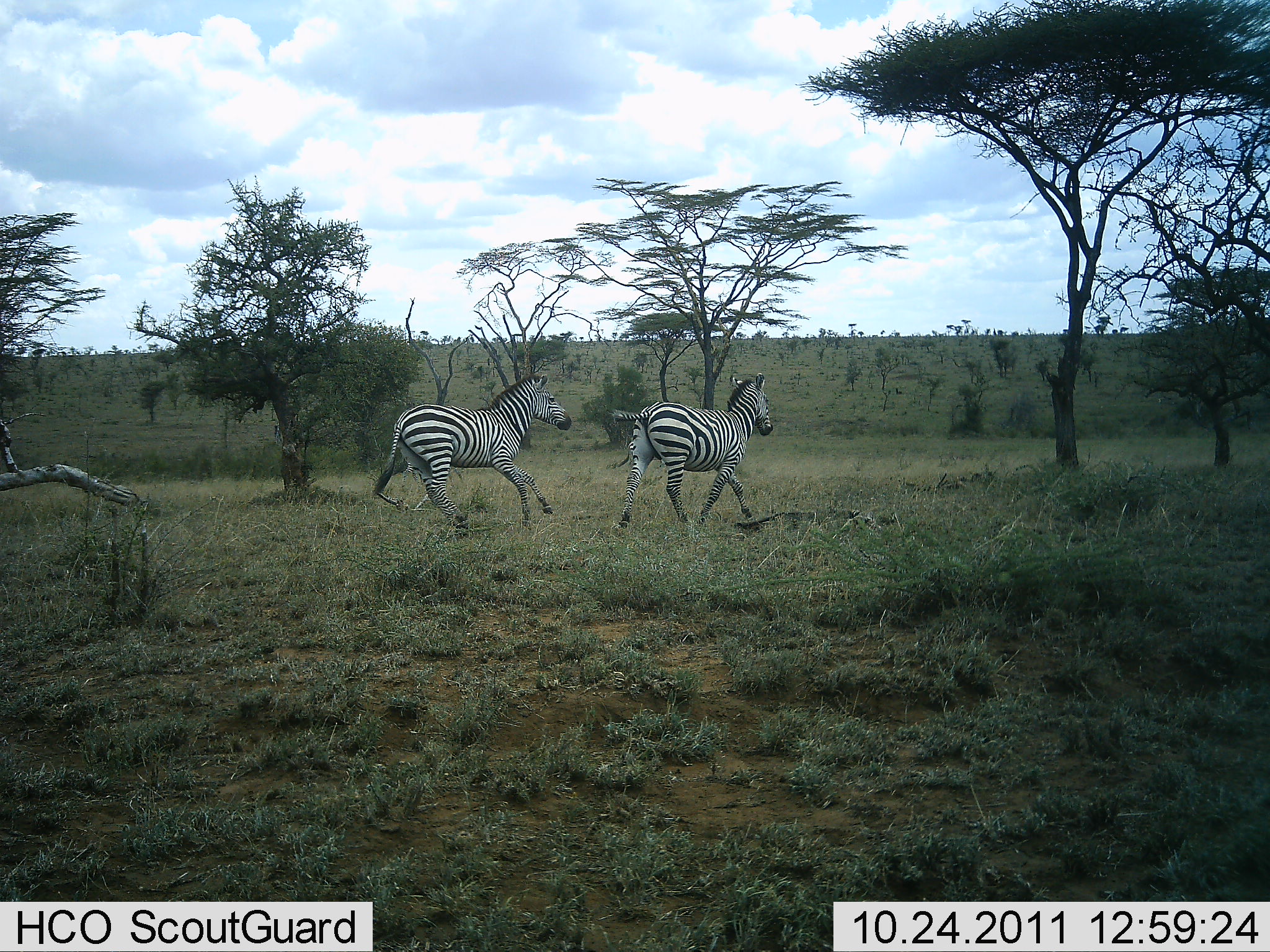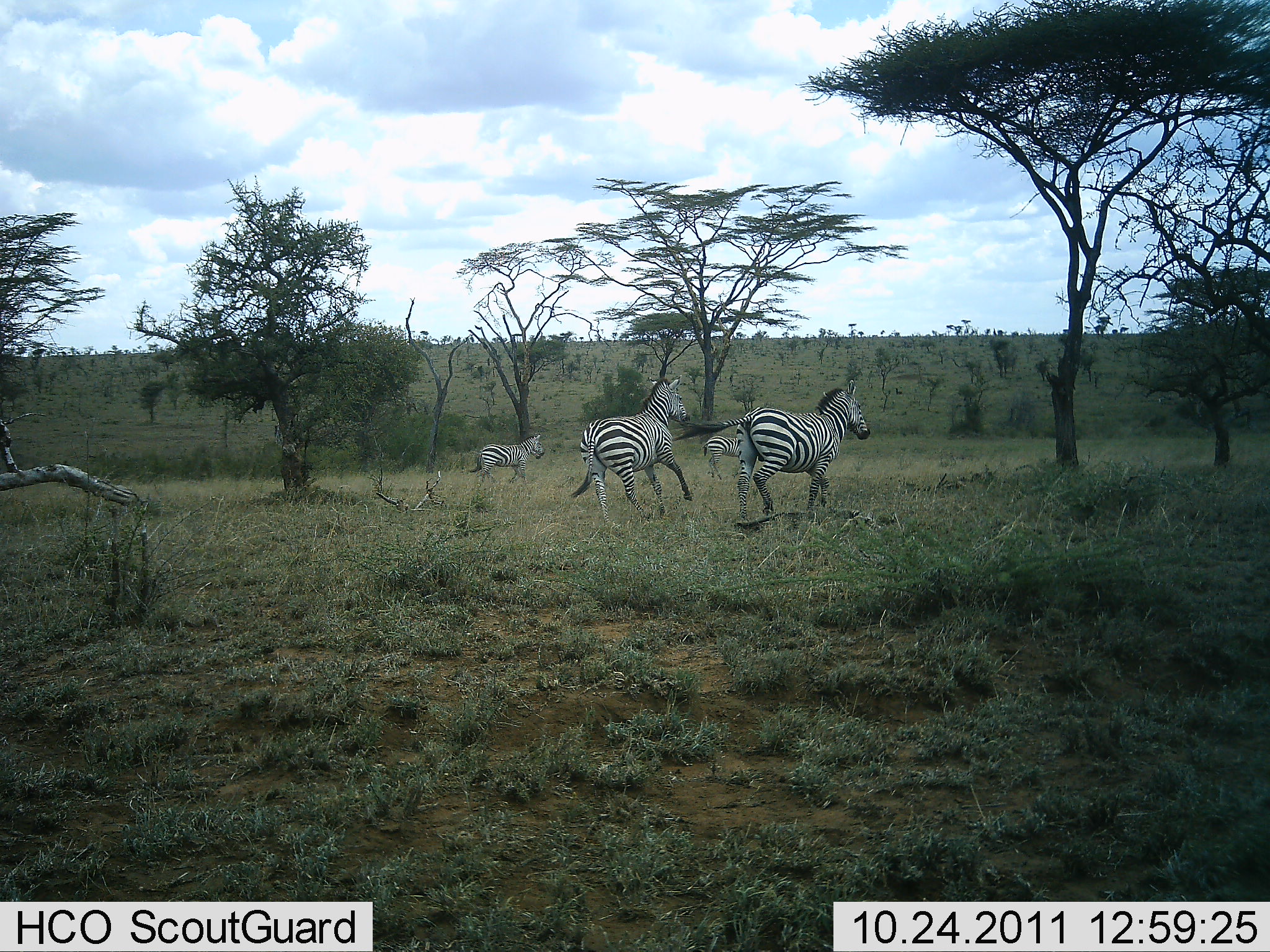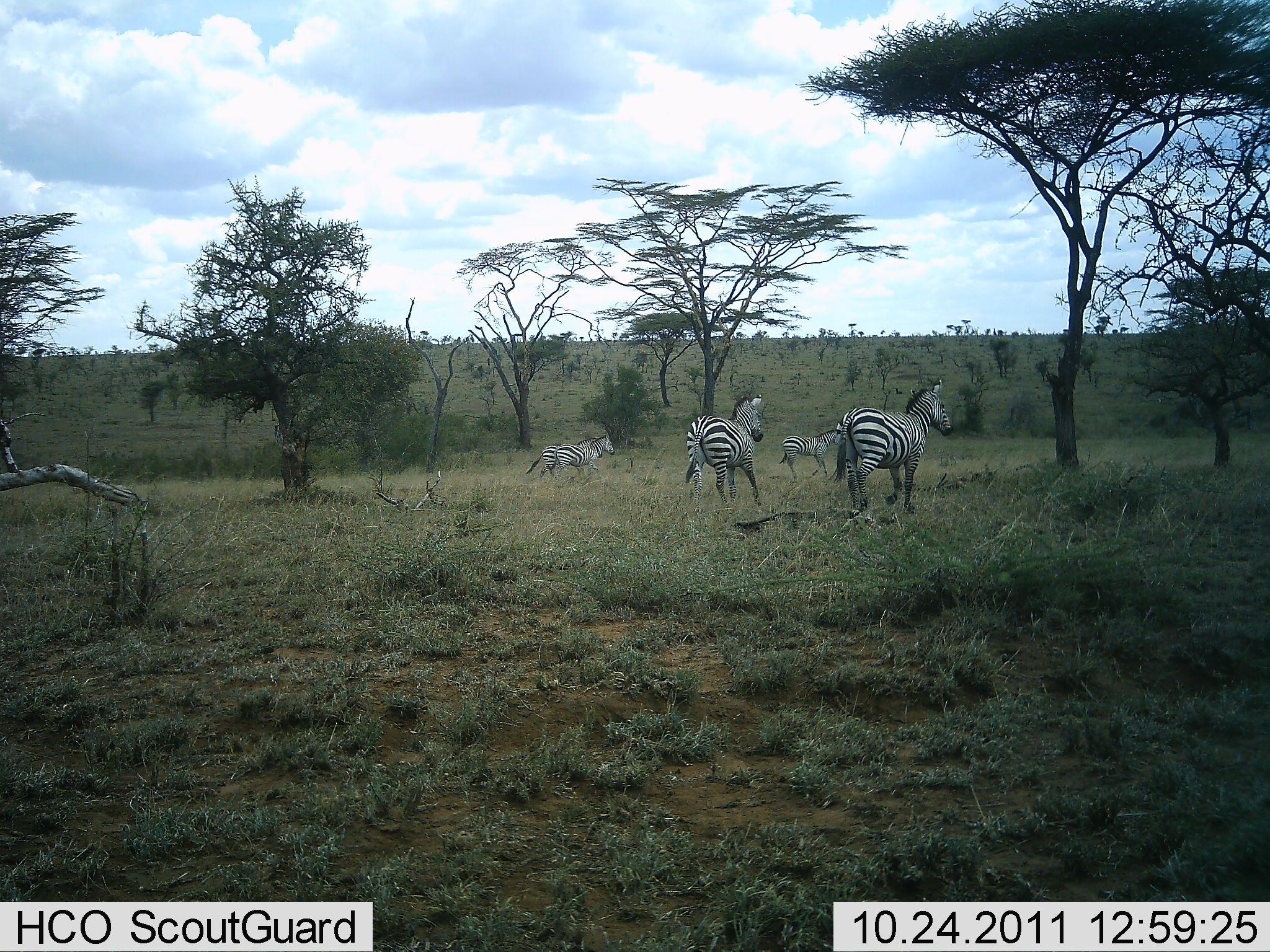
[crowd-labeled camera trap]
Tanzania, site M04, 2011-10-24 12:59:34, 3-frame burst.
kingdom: Animalia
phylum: Chordata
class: Mammalia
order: Perissodactyla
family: Equidae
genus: Equus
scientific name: Equus quagga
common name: plains zebra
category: zebra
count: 4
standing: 0%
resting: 0%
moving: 100%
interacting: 0%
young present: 0%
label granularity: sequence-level